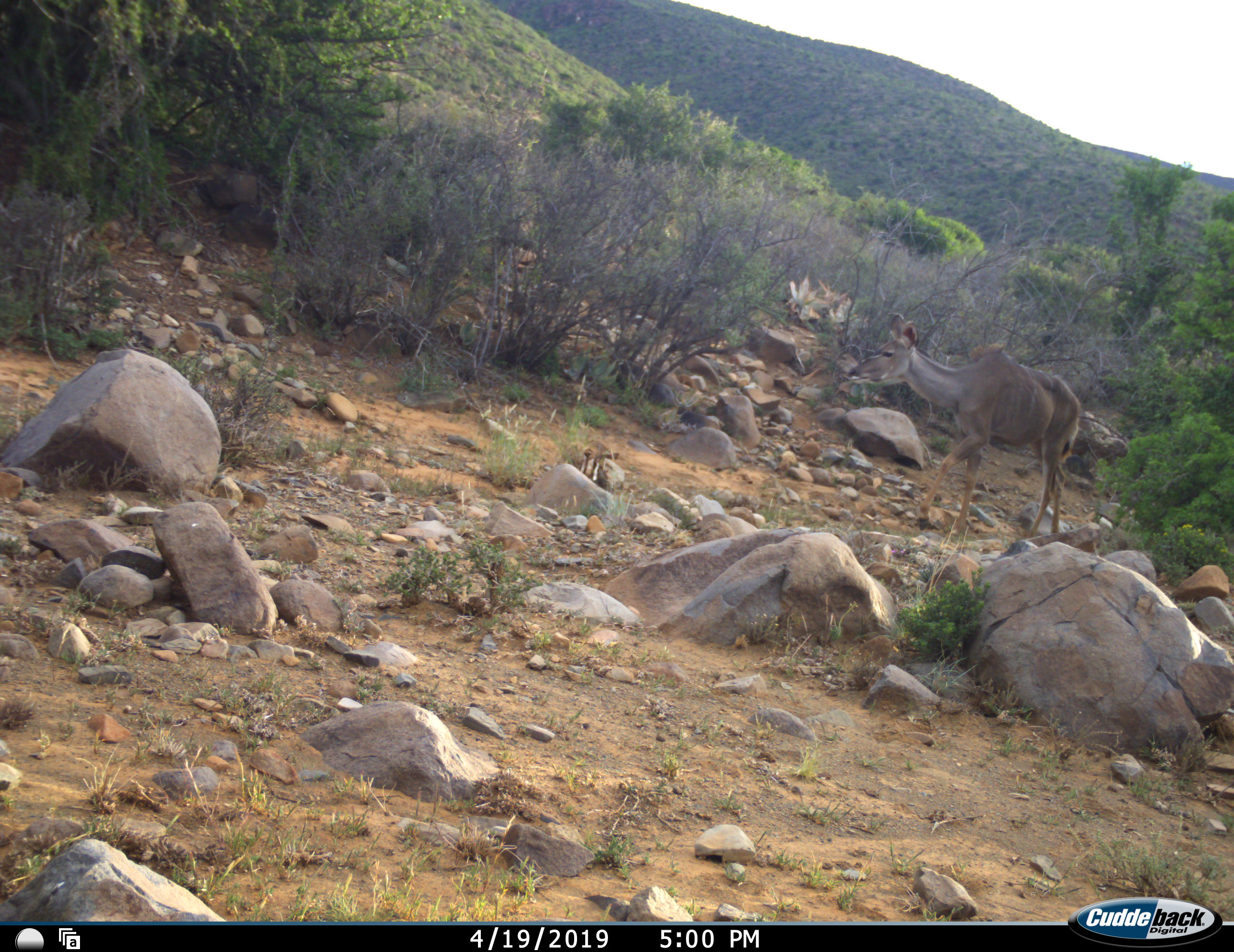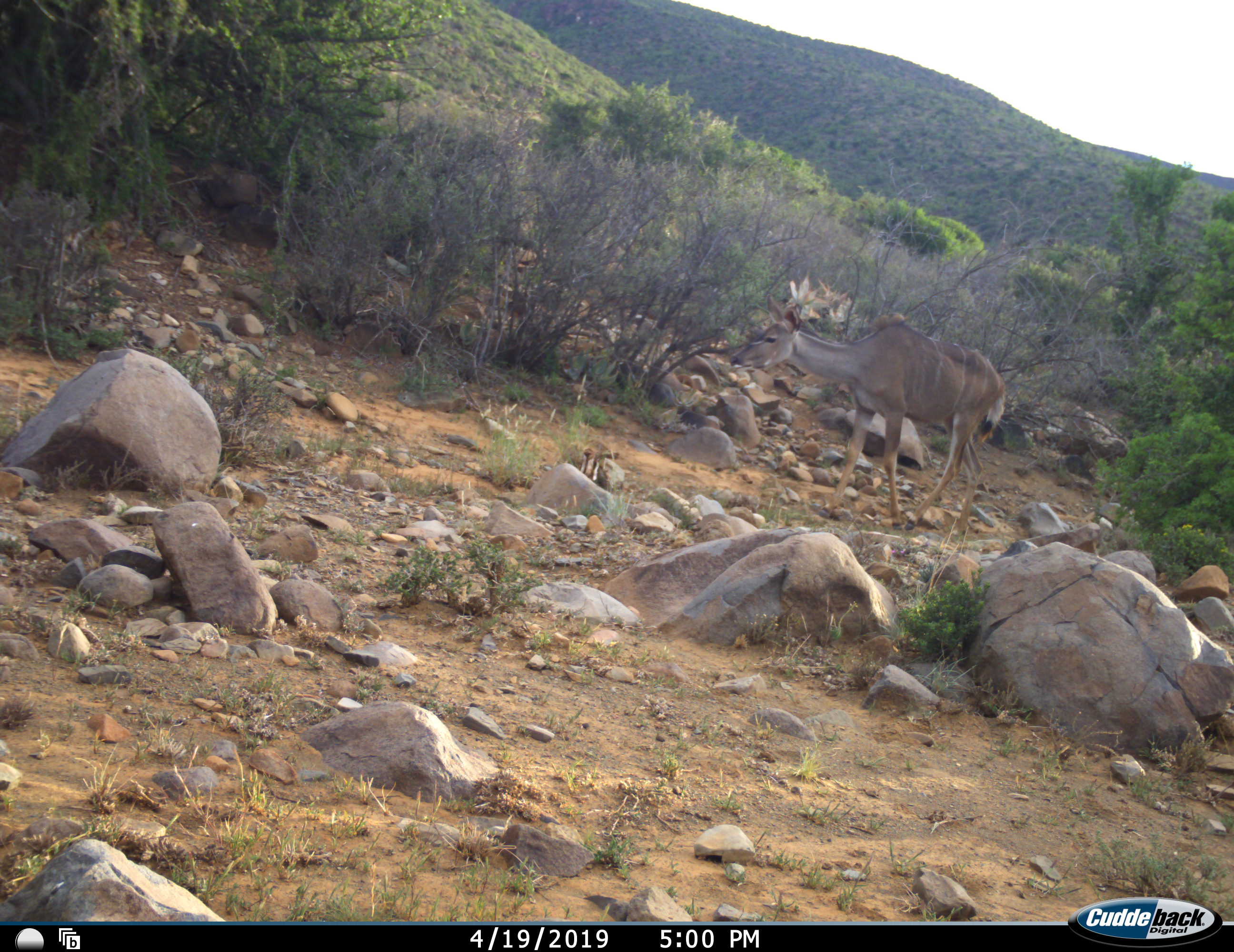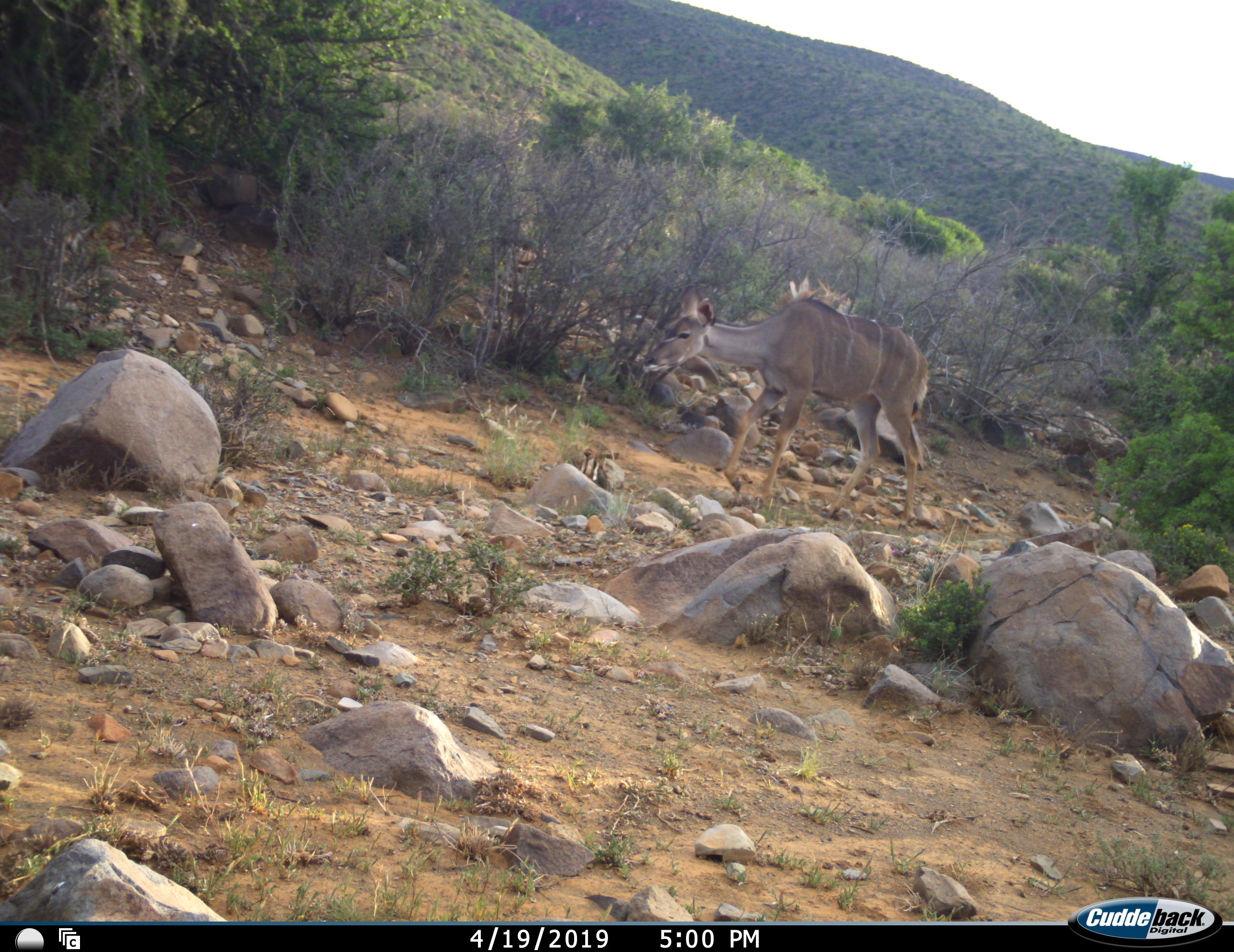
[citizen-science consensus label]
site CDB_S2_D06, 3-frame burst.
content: unidentified animal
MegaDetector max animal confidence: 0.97